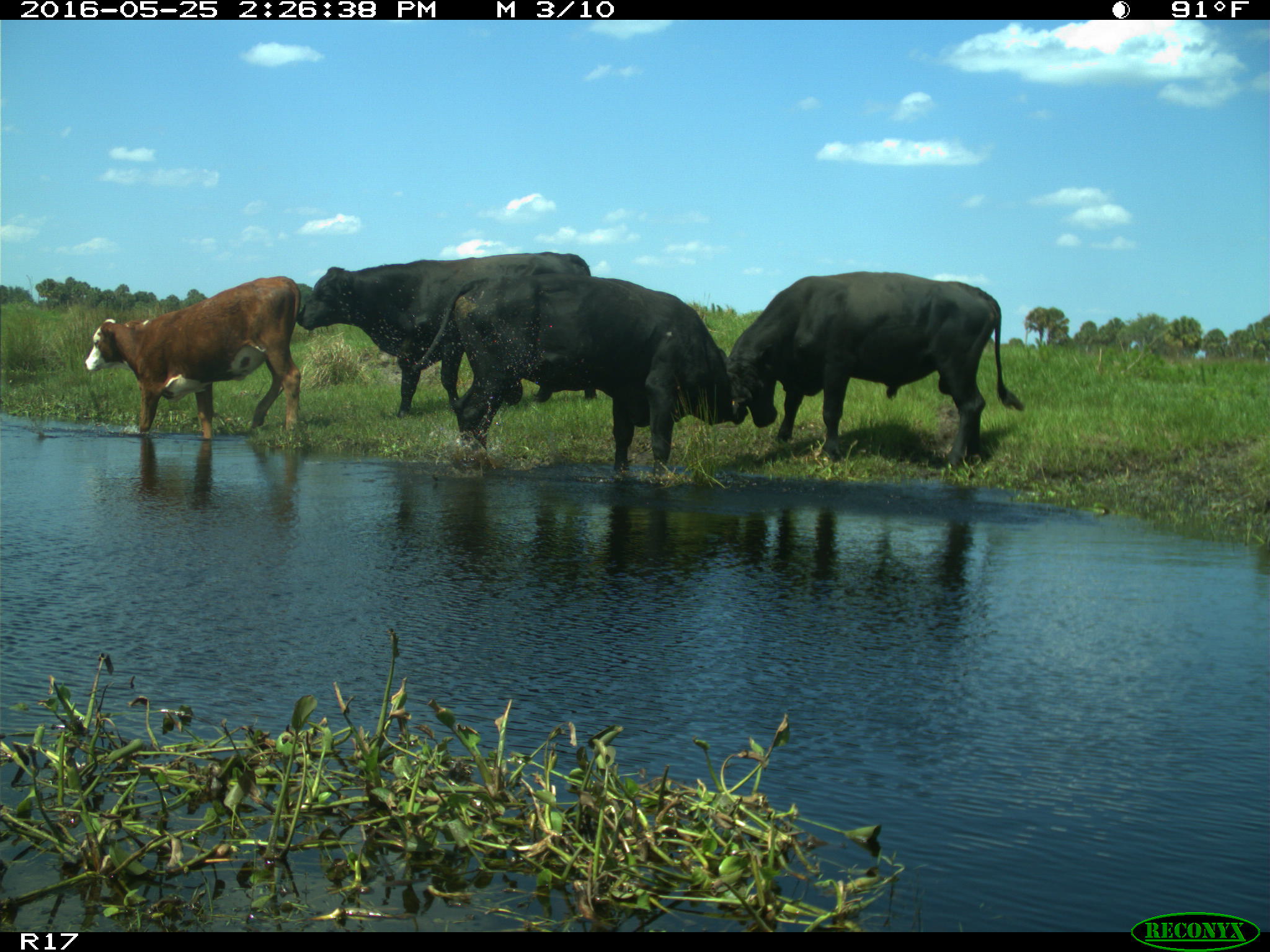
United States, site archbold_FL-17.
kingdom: Animalia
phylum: Chordata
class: Mammalia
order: Artiodactyla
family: Bovidae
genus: Bos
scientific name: Bos taurus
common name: domestic cow